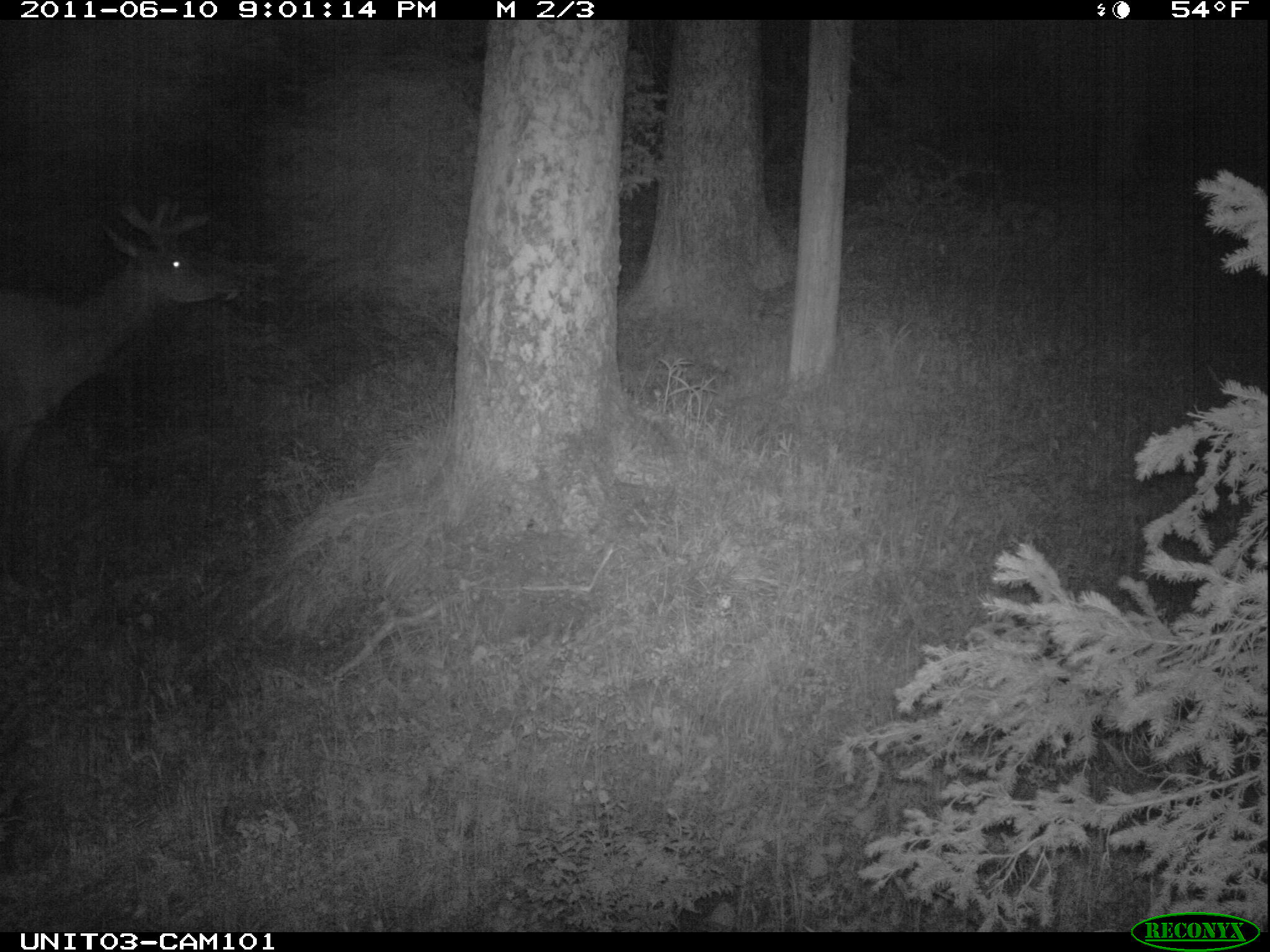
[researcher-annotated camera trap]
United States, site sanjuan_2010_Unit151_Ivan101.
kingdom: Animalia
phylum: Chordata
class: Mammalia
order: Artiodactyla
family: Cervidae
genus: Cervus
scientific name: Cervus elaphus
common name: red deer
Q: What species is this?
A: Cervus elaphus (red deer).